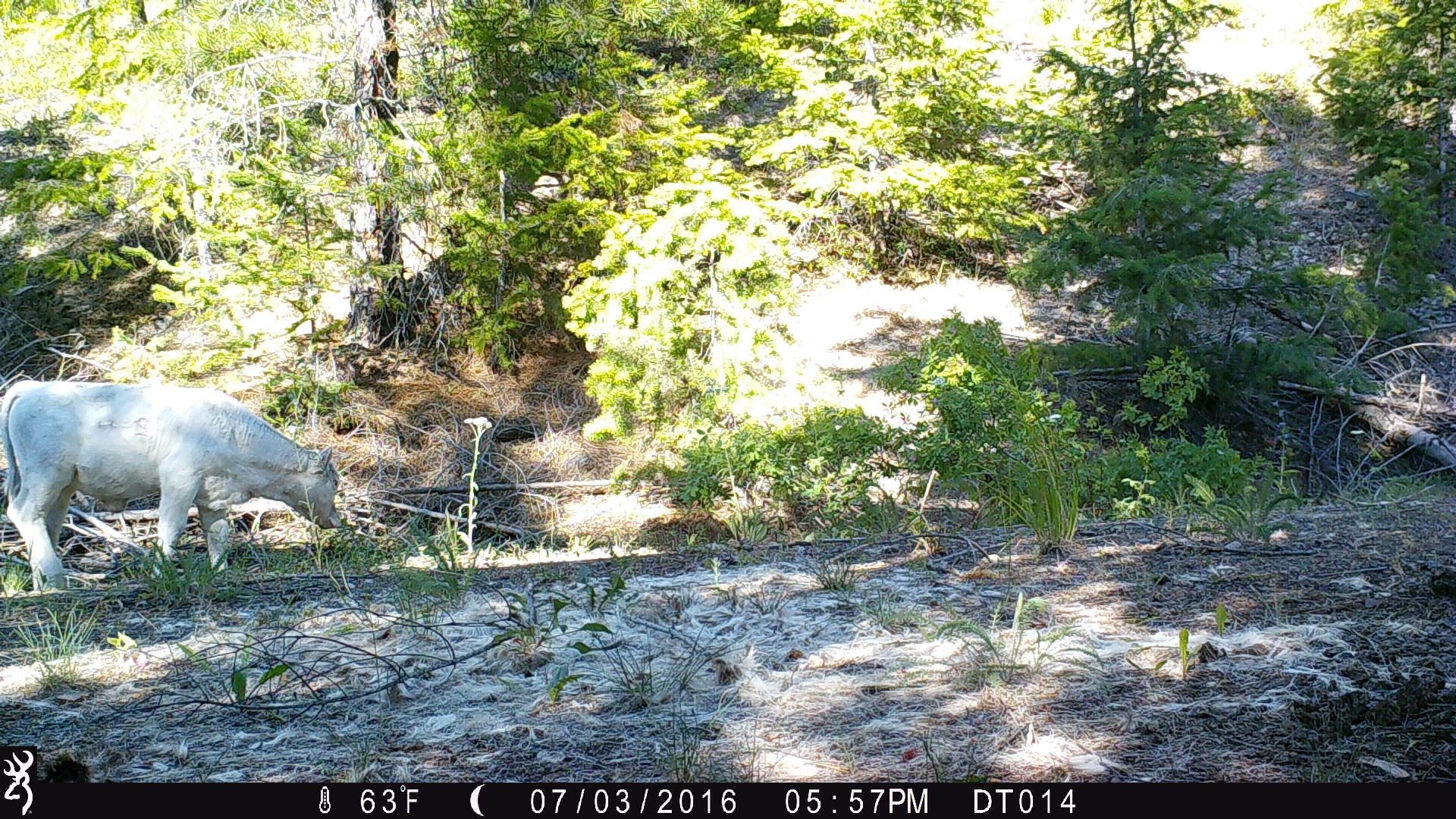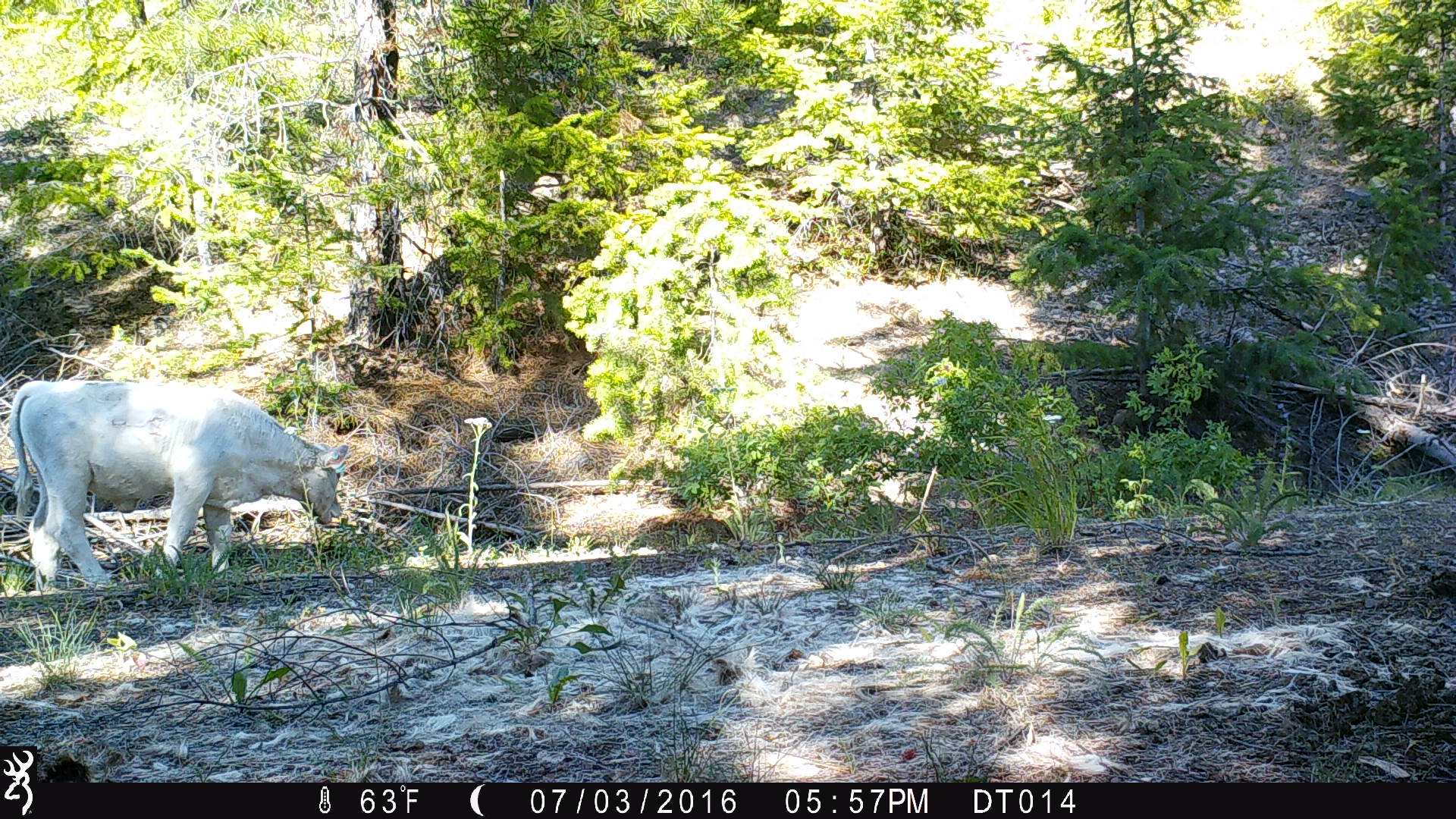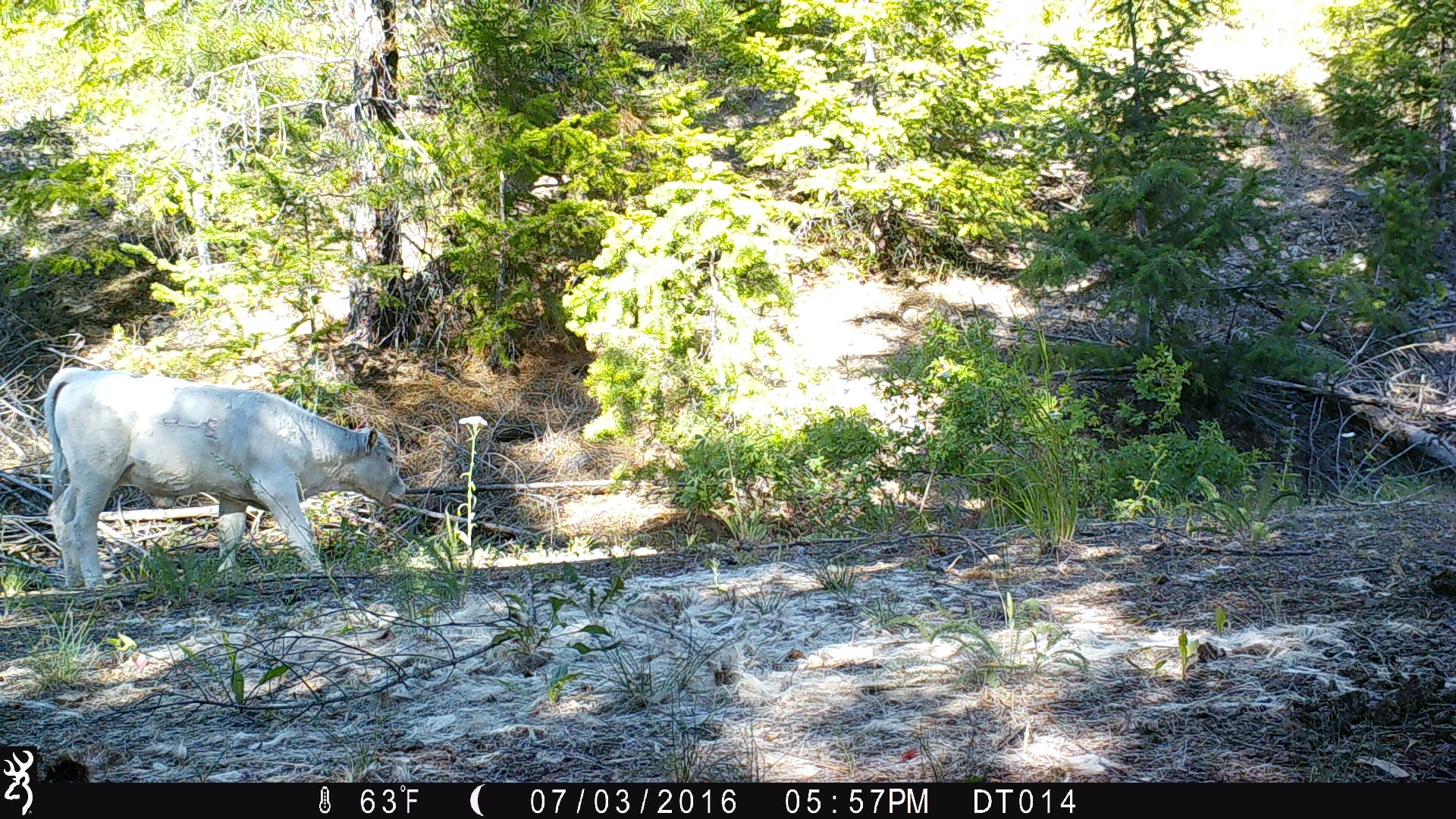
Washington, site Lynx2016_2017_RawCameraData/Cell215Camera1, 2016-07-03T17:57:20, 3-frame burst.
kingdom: Animalia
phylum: Chordata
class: Mammalia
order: Artiodactyla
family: Bovidae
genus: Bos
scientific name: Bos taurus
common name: domestic cattle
Domestic cattle (Bos taurus). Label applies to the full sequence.